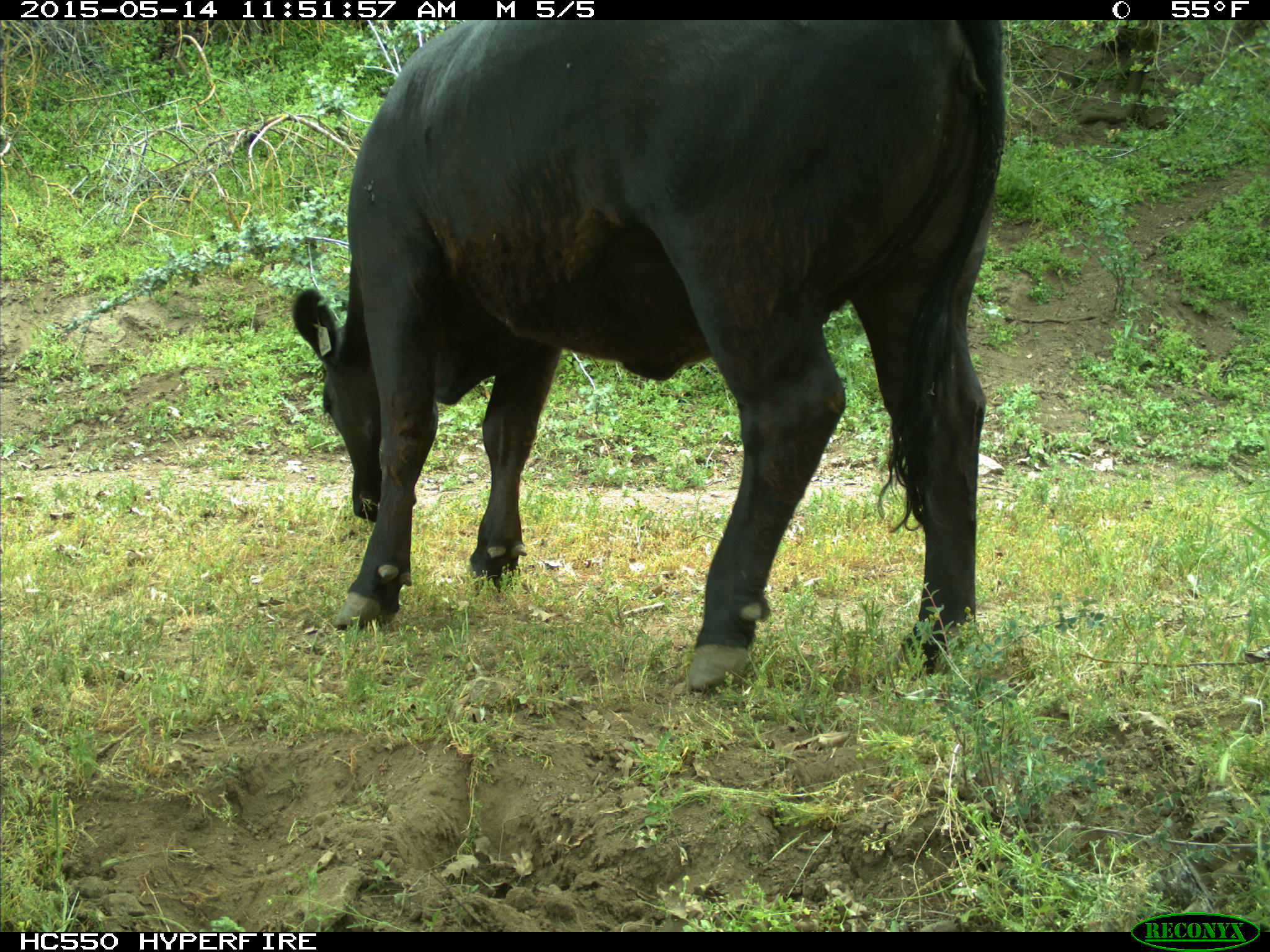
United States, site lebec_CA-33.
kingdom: Animalia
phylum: Chordata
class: Mammalia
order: Artiodactyla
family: Bovidae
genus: Bos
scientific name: Bos taurus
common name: domestic cow